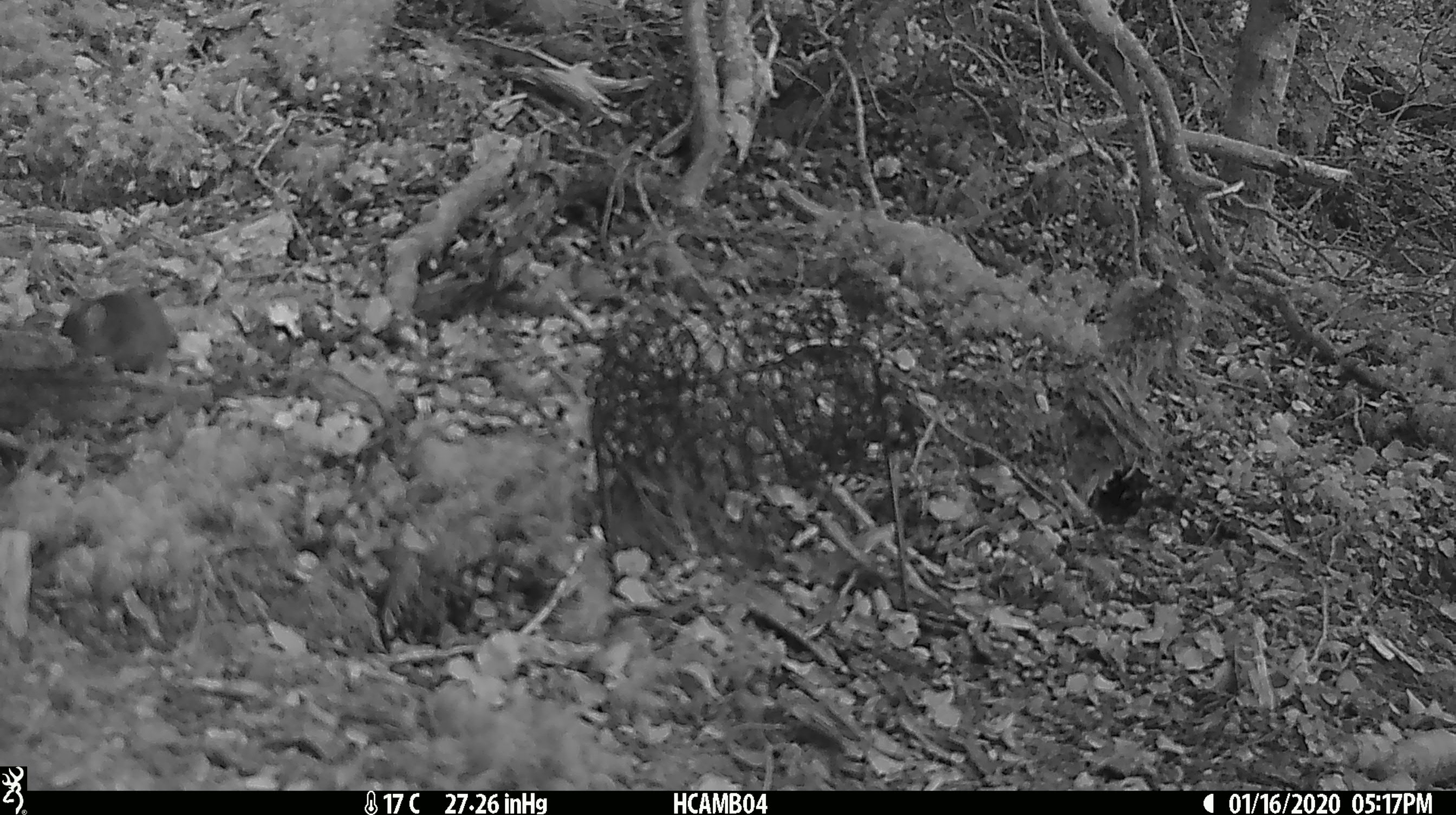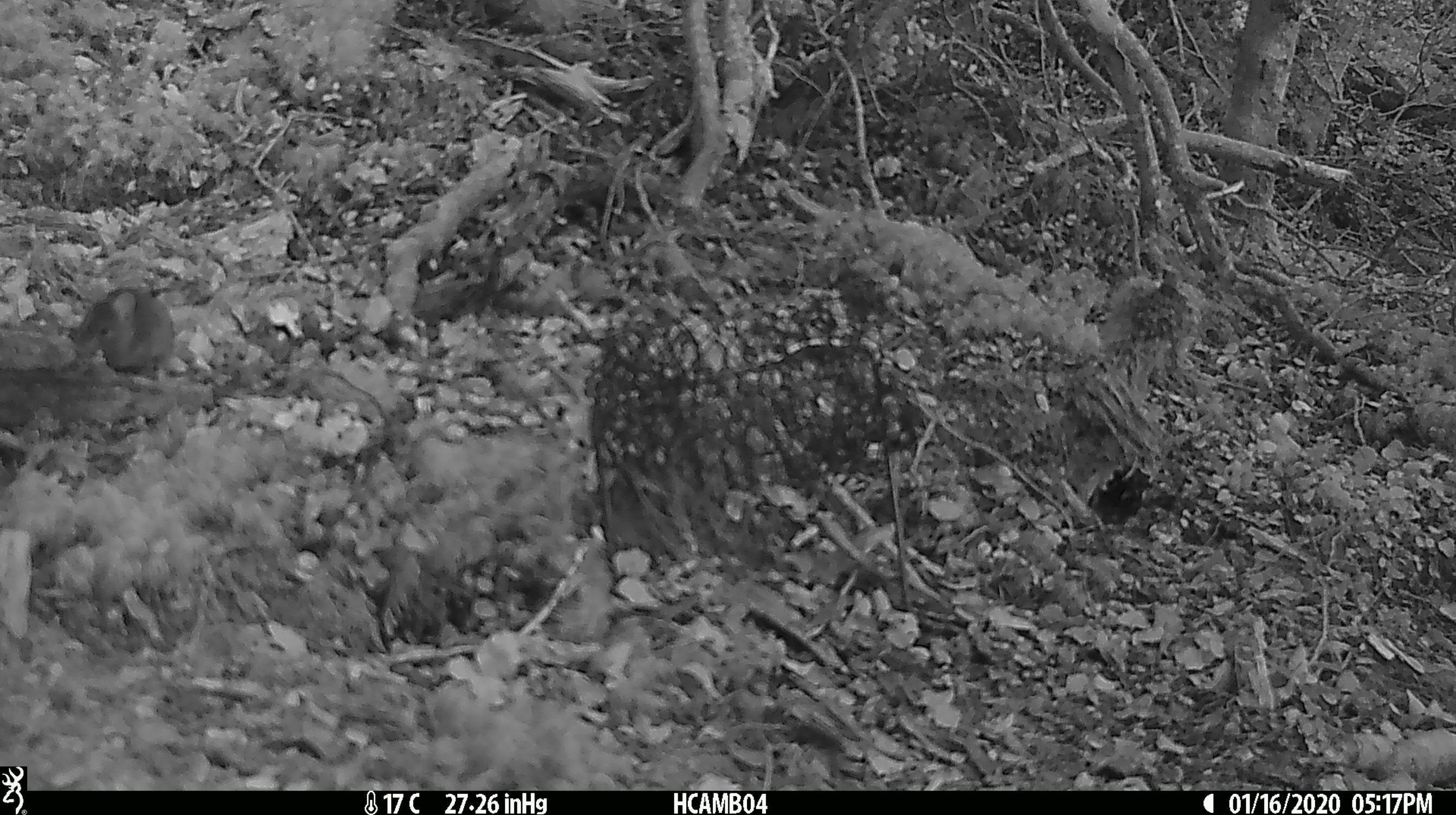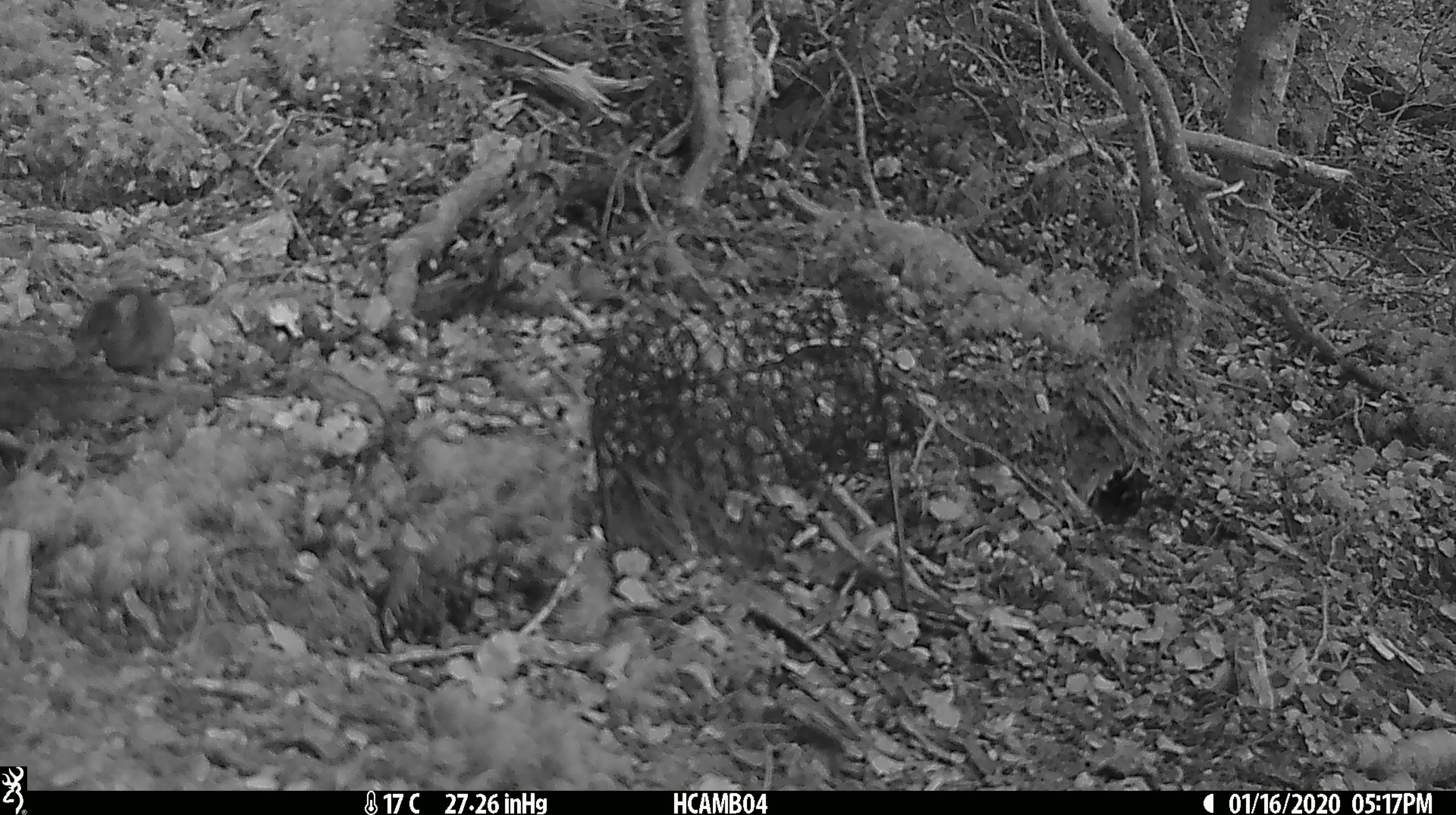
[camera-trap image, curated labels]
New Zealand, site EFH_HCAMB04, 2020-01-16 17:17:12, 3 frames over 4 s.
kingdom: Animalia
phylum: Chordata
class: Mammalia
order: Rodentia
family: Muridae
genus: Mus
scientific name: Mus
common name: mouse